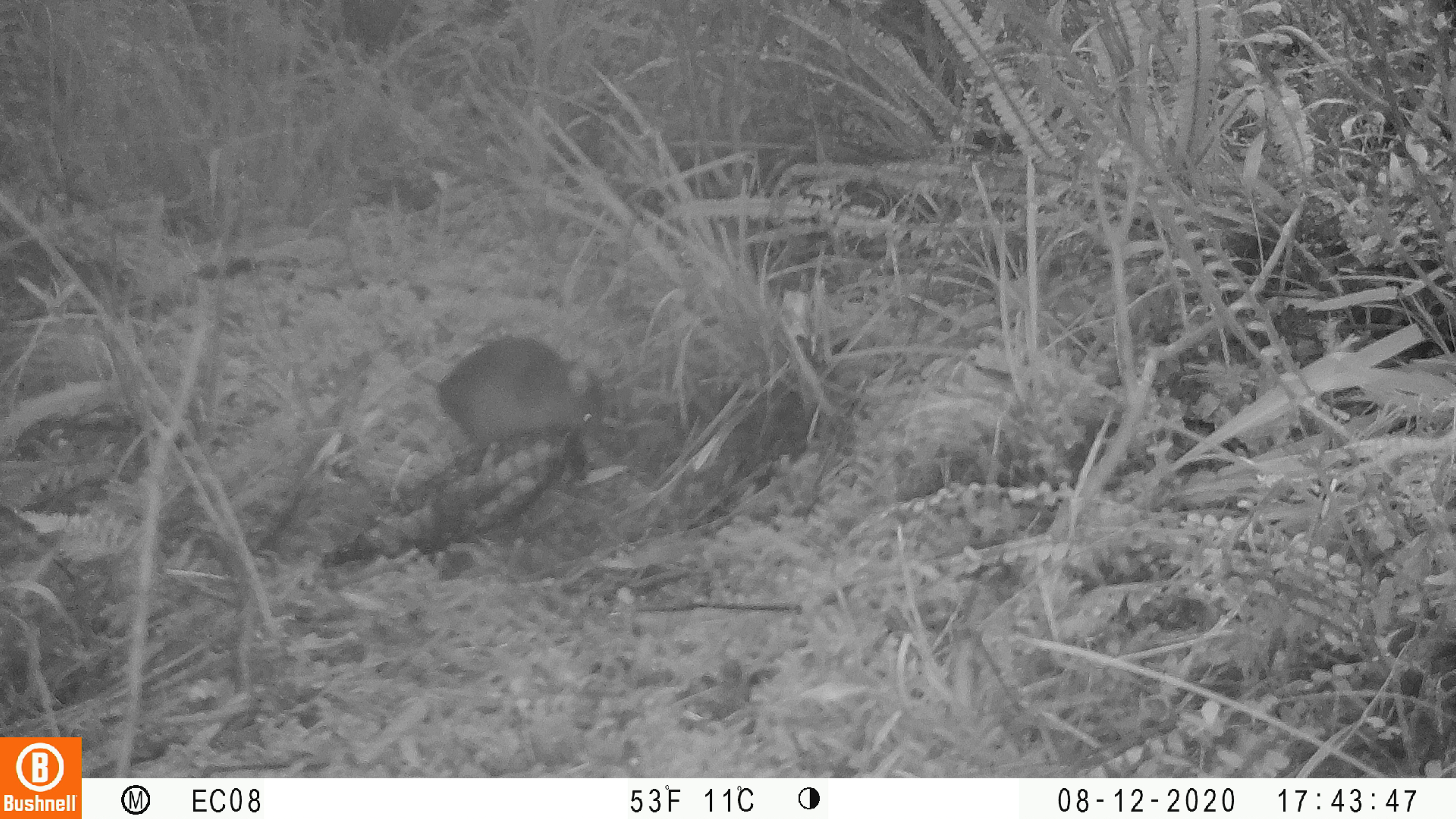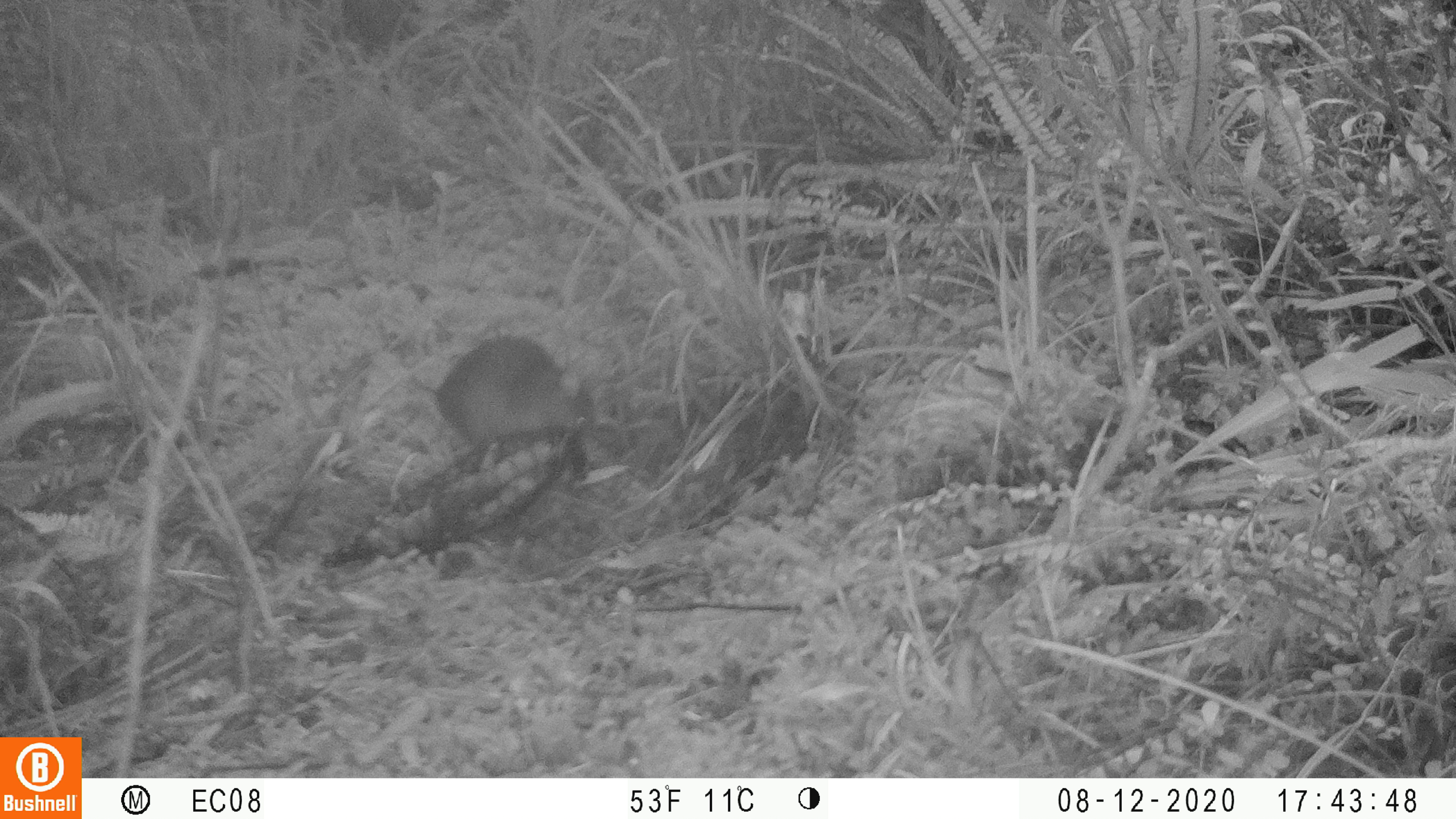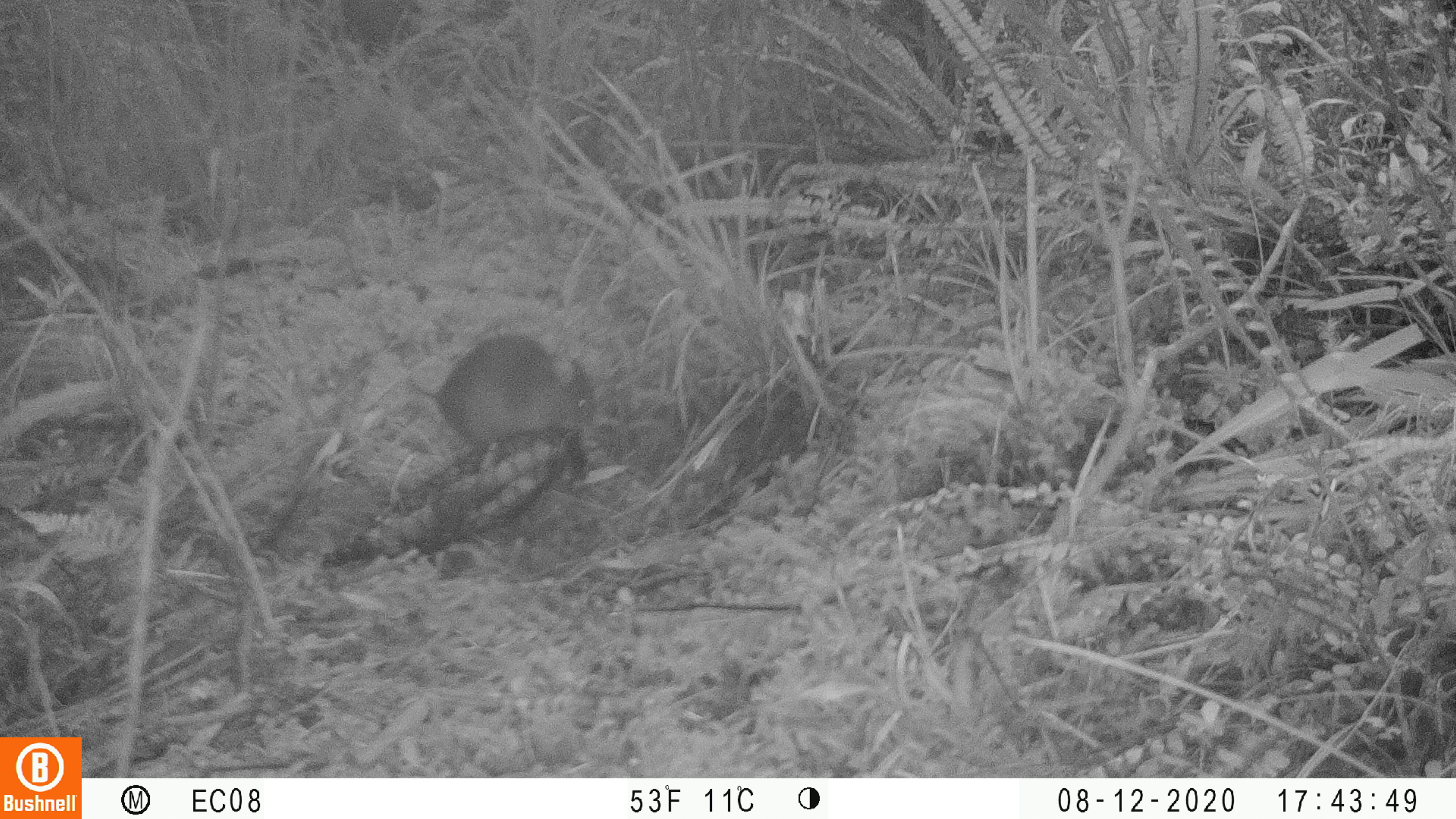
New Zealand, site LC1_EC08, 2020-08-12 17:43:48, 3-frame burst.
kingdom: Animalia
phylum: Chordata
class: Mammalia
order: Rodentia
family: Muridae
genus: Rattus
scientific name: Rattus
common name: rat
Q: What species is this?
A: Rat (Rattus).